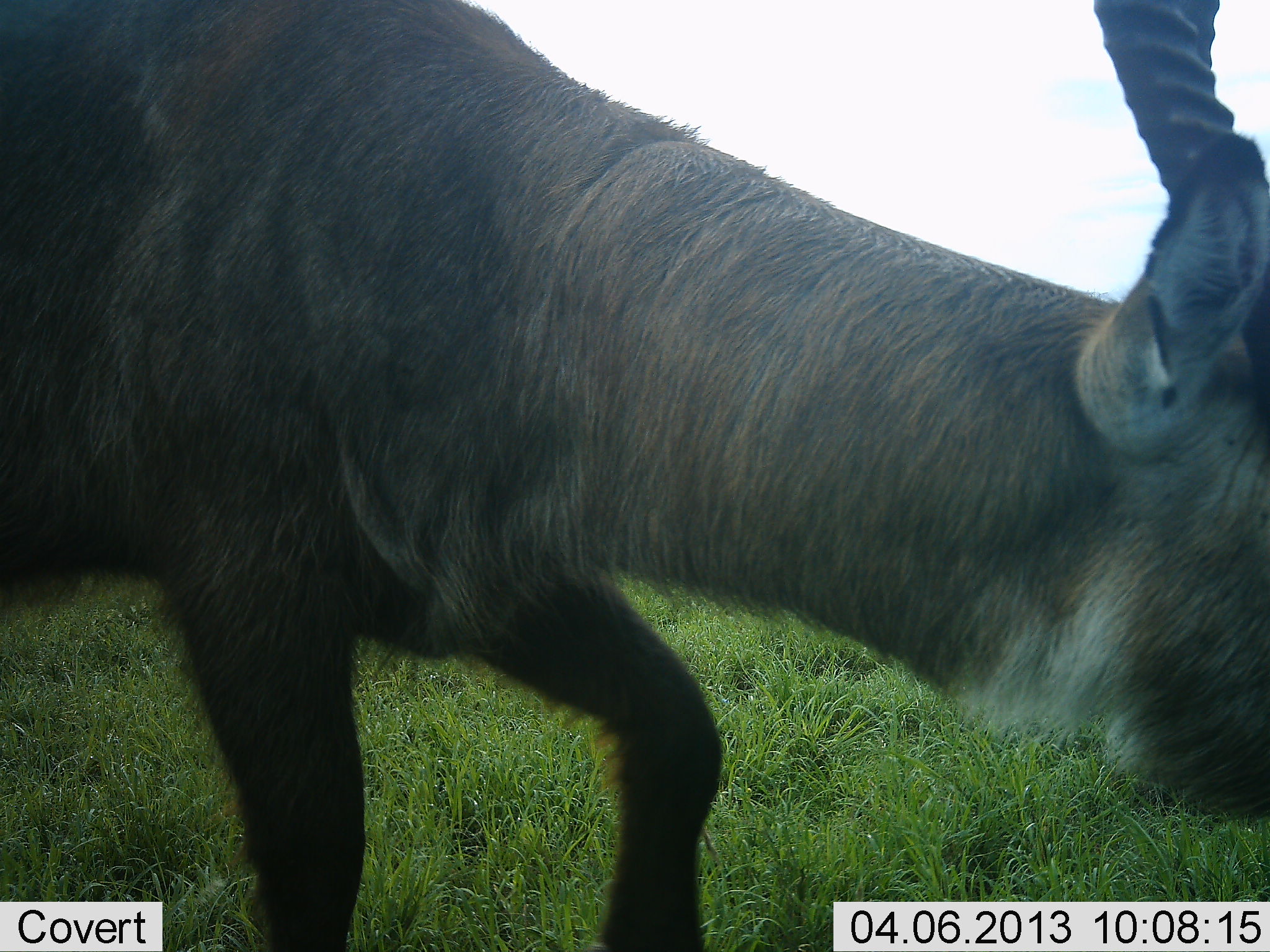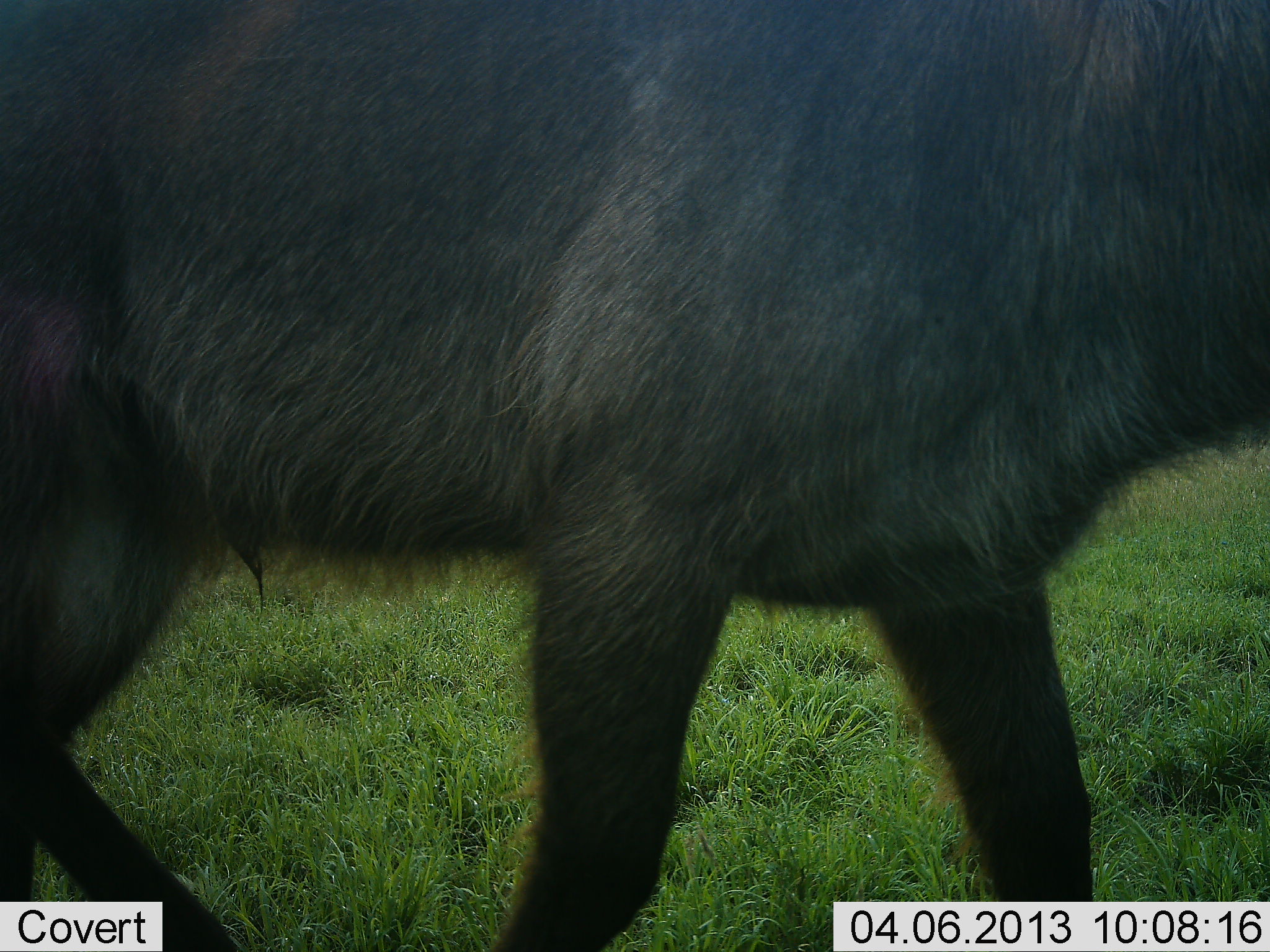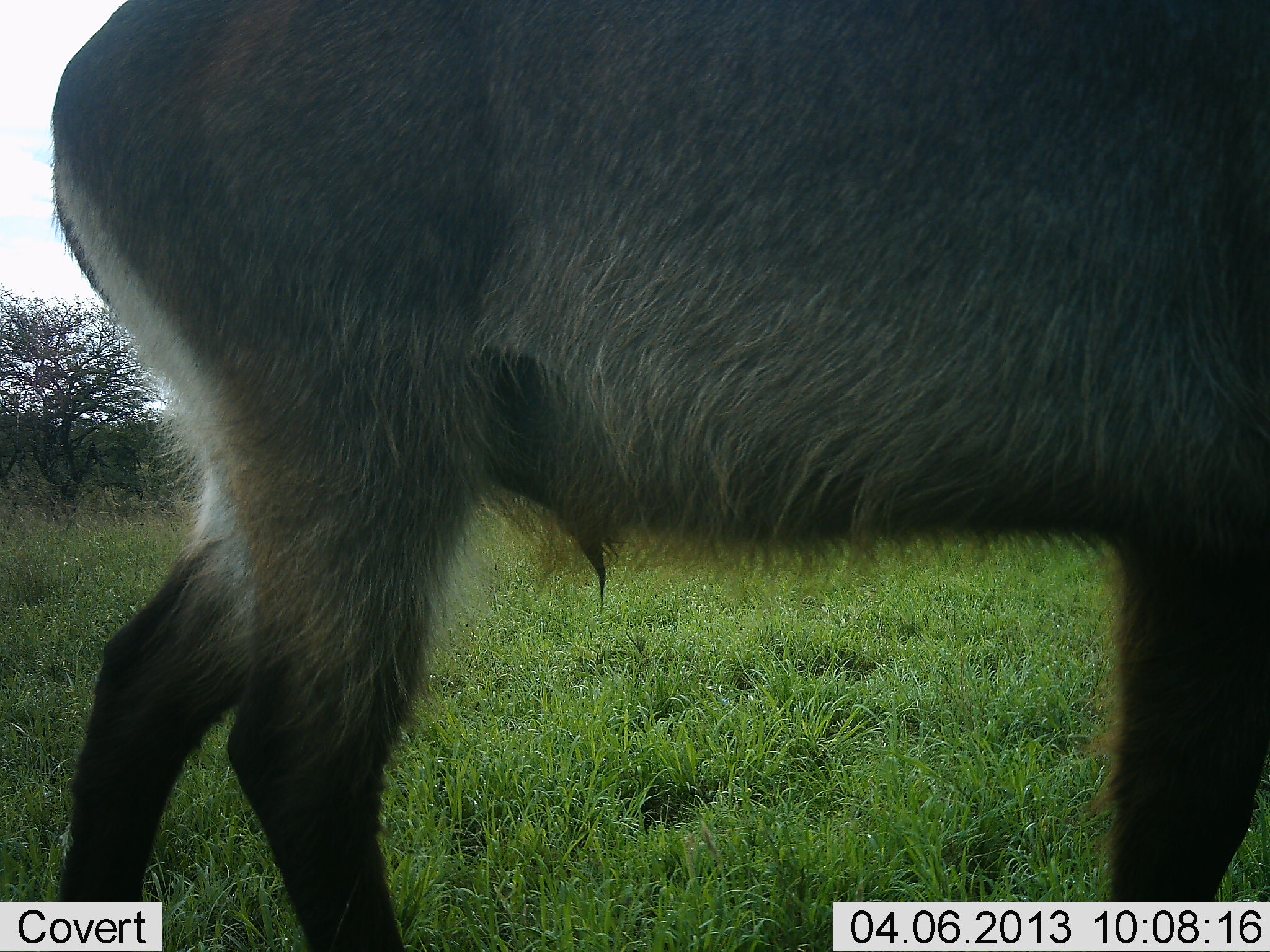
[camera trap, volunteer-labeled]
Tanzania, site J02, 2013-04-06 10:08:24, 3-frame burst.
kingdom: Animalia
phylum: Chordata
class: Mammalia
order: Artiodactyla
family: Bovidae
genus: Kobus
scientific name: Kobus ellipsiprymnus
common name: waterbuck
Waterbuck (Kobus ellipsiprymnus), count 1. Behavior (volunteer vote fractions): standing 33%, resting 5%, moving 57%, interacting 0%. Young present (vote fraction): 0%. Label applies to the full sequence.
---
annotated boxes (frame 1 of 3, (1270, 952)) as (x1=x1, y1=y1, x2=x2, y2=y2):
animal: (x1=1, y1=1, x2=1269, y2=952)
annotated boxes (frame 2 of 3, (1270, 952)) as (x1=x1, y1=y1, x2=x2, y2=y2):
animal: (x1=1, y1=1, x2=1270, y2=951)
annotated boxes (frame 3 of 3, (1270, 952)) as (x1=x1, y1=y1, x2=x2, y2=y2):
animal: (x1=51, y1=1, x2=1269, y2=952)